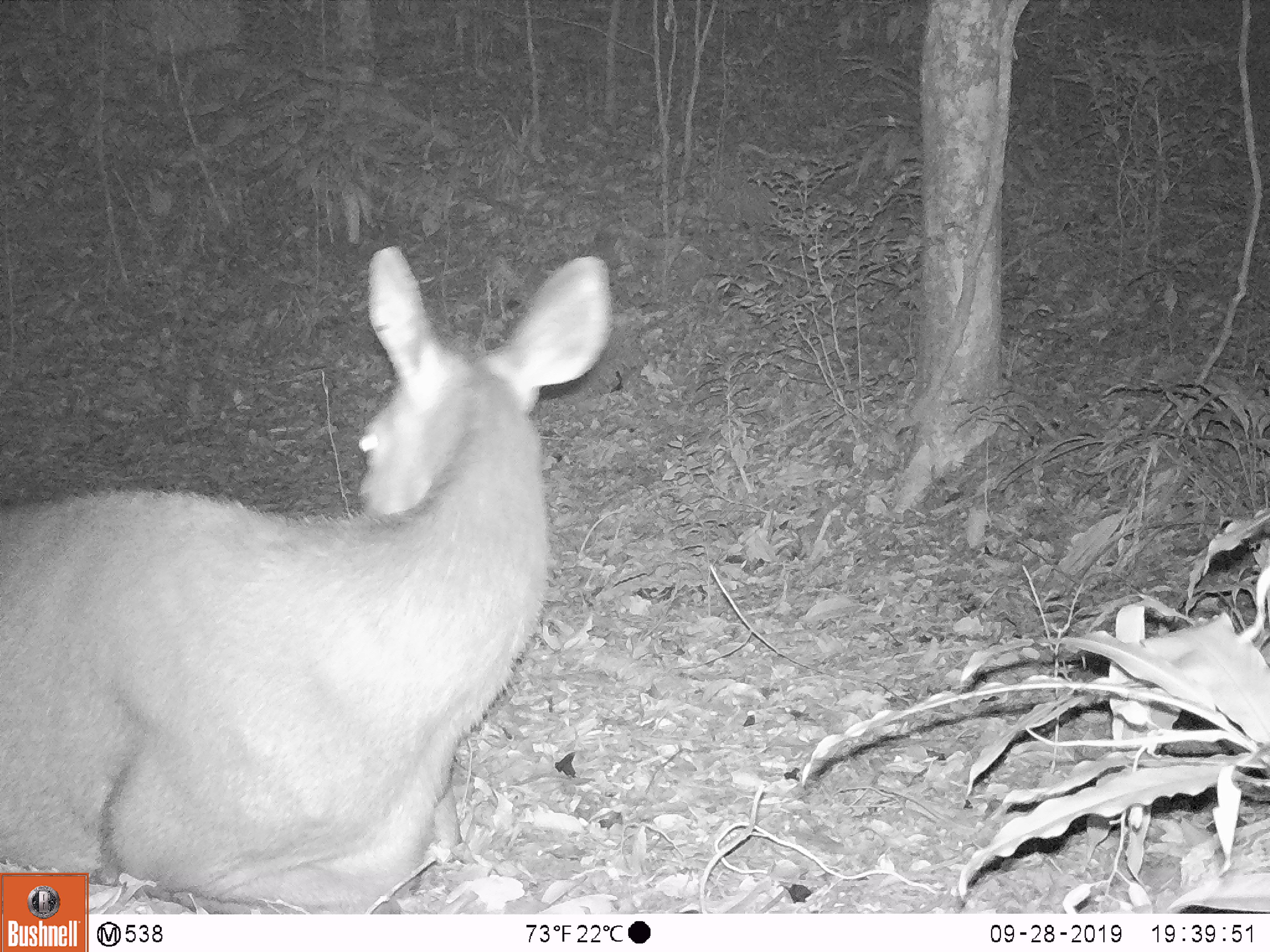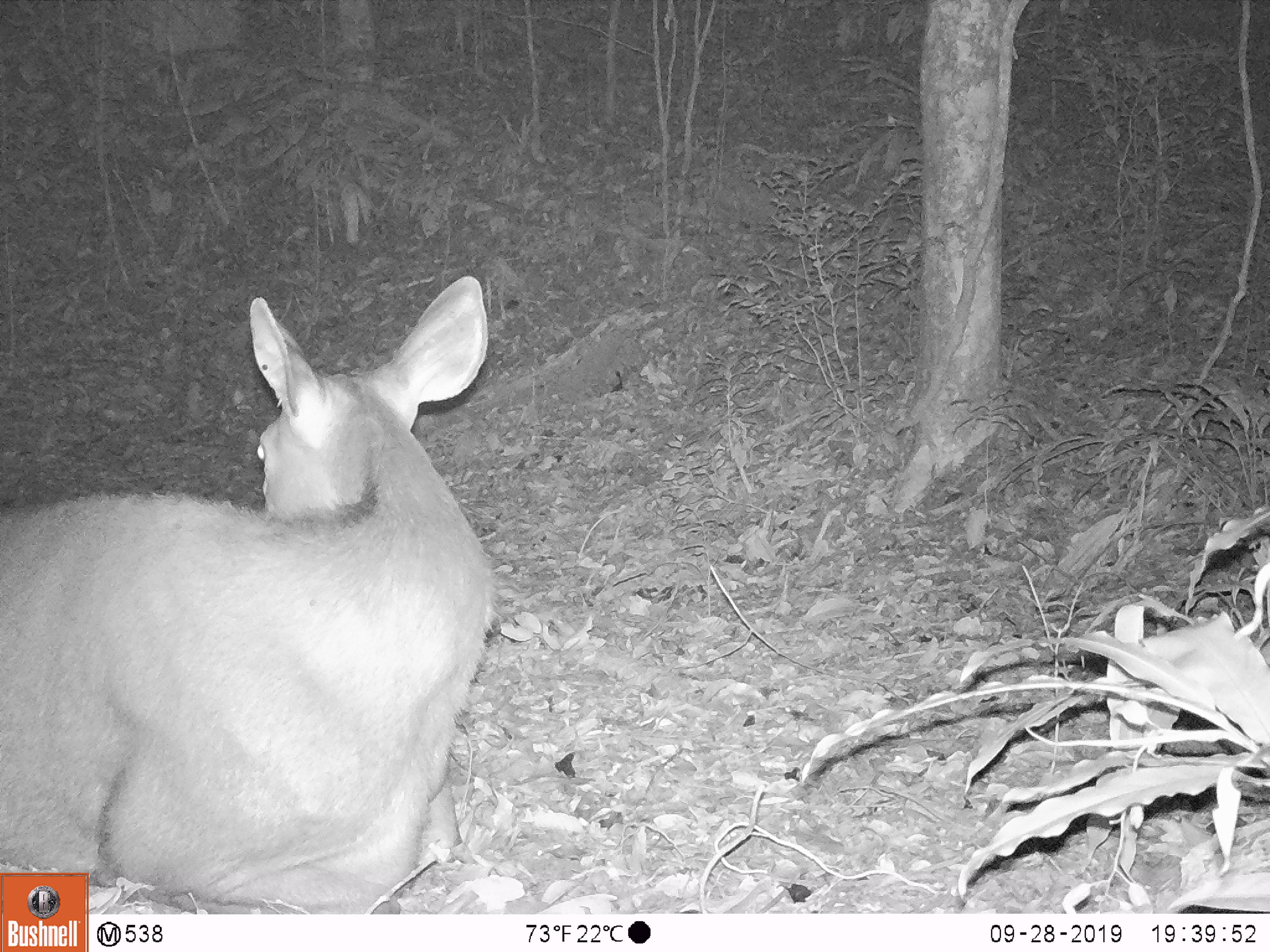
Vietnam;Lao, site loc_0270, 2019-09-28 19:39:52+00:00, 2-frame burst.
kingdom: Animalia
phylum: Chordata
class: Mammalia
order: Artiodactyla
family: Cervidae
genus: Rusa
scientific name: Rusa unicolor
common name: sambar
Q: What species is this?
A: Sambar (Rusa unicolor).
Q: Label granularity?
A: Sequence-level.